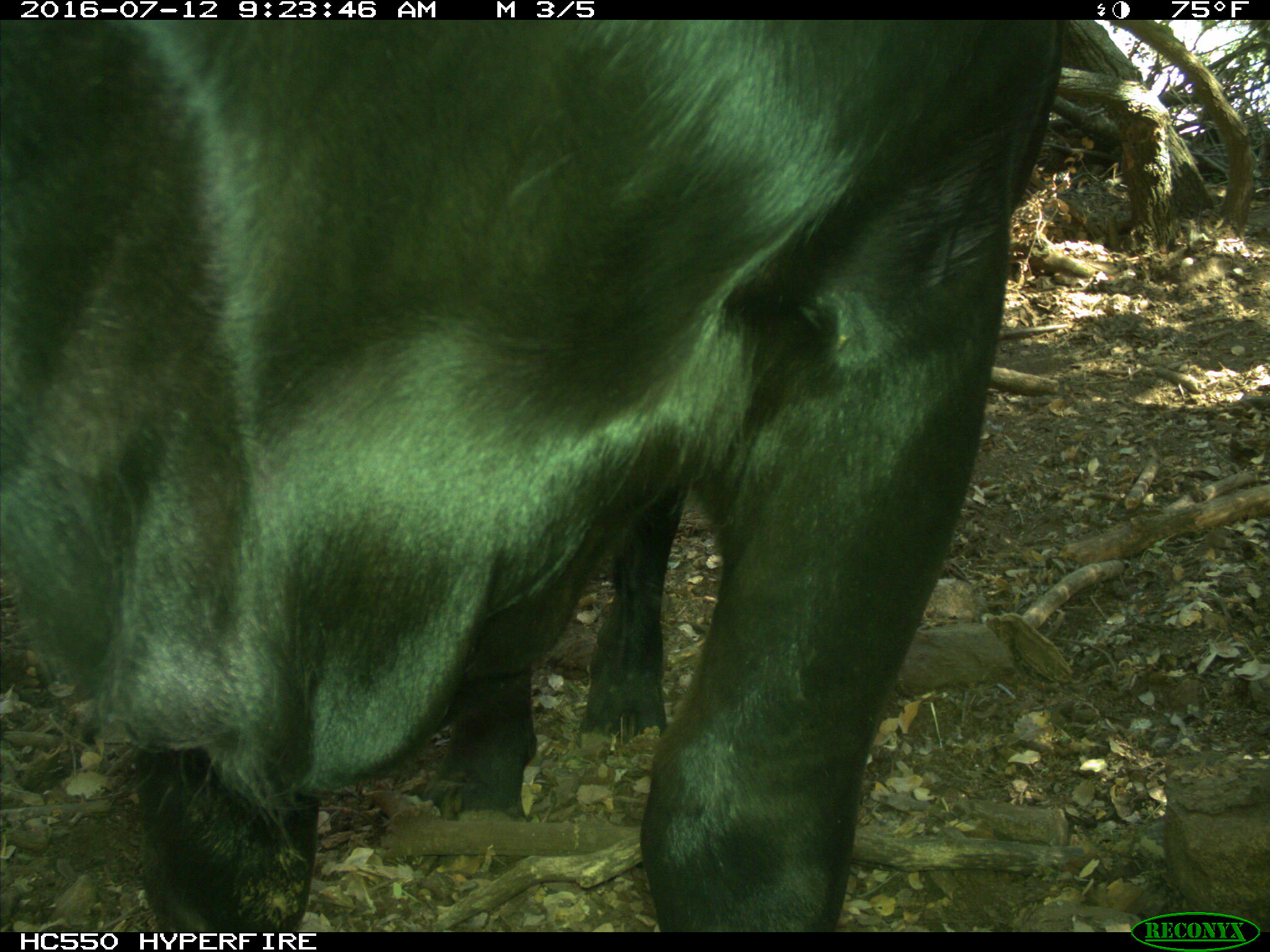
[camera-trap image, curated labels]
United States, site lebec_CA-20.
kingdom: Animalia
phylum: Chordata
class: Mammalia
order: Artiodactyla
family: Bovidae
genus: Bos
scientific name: Bos taurus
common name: domestic cow